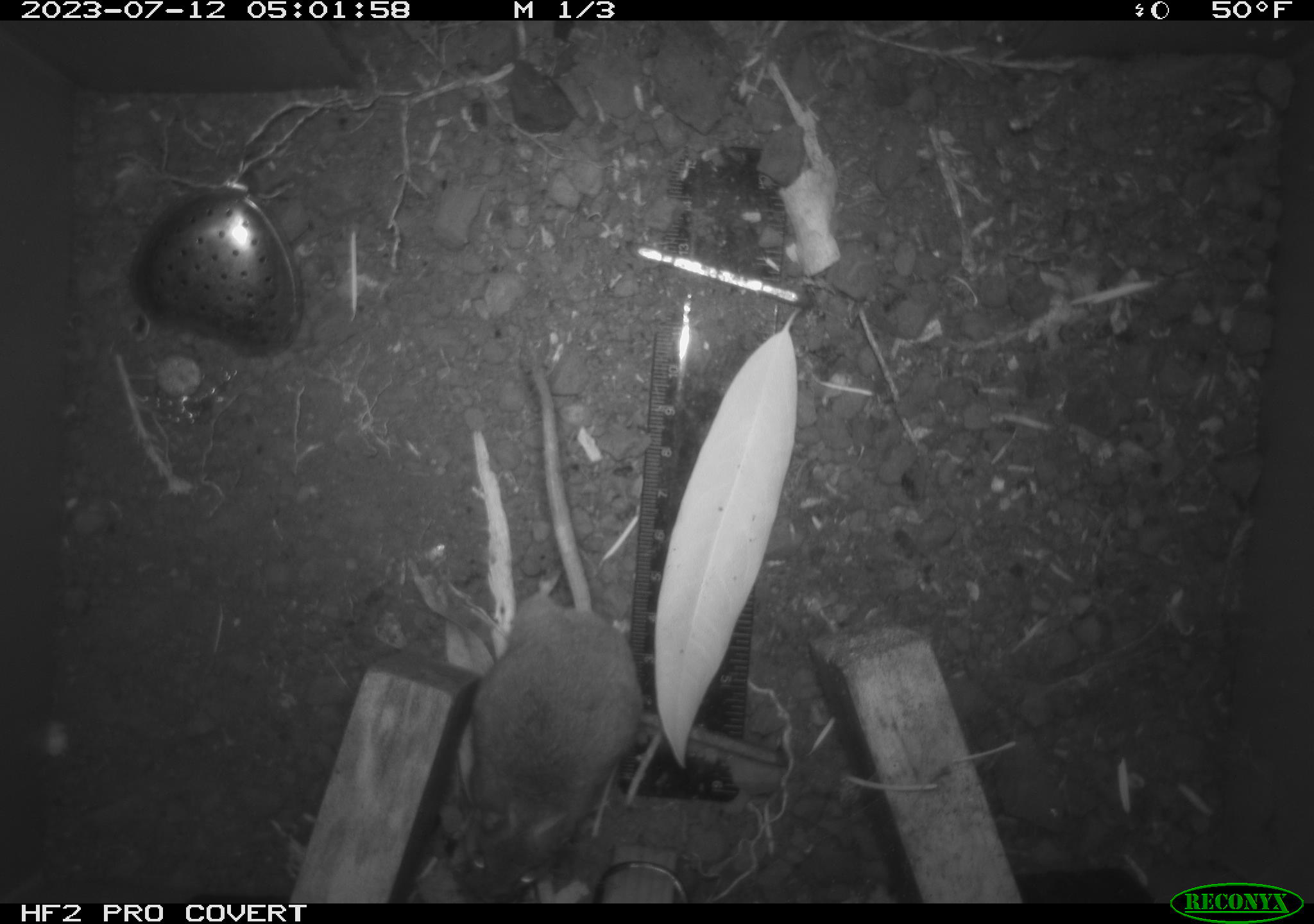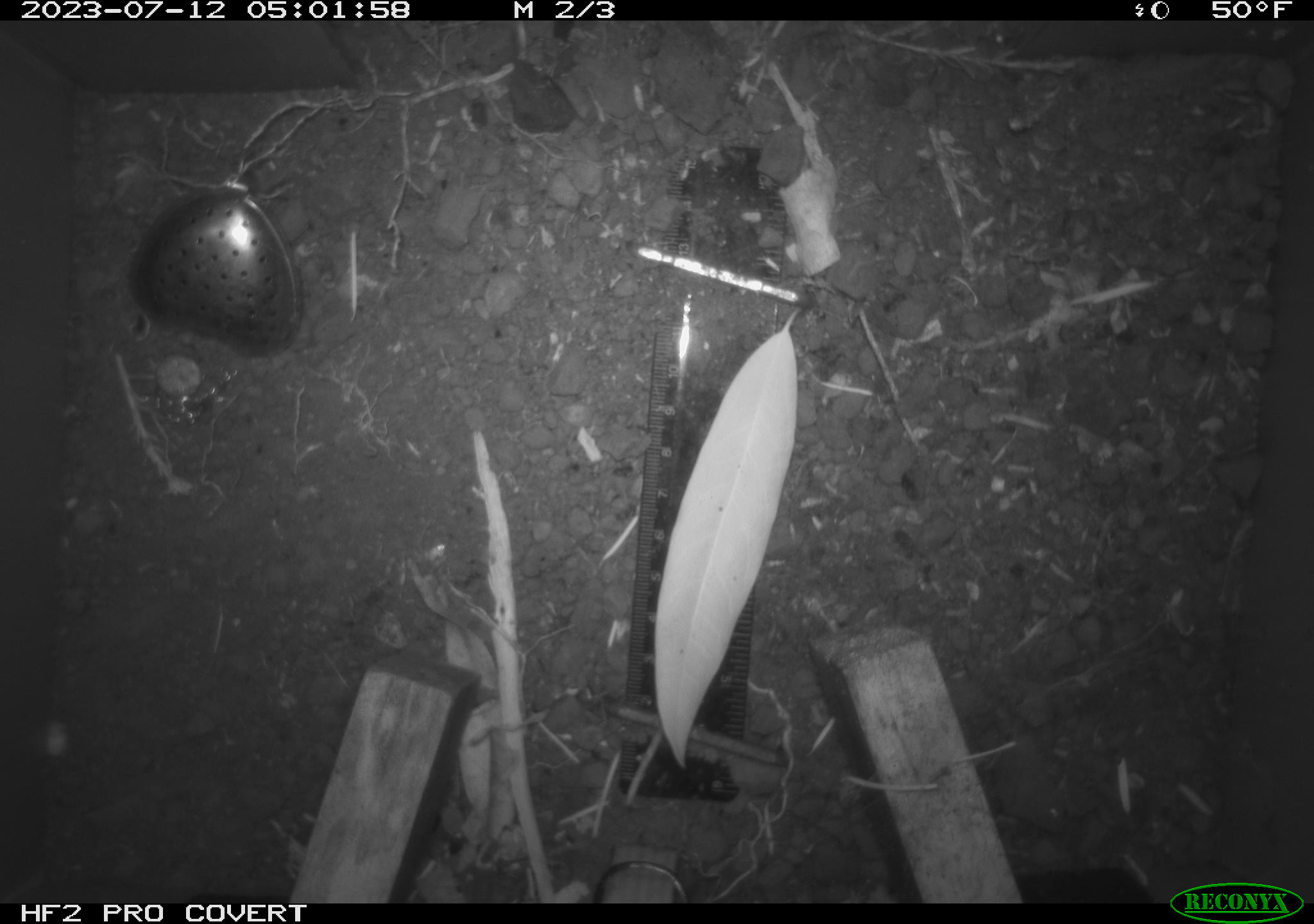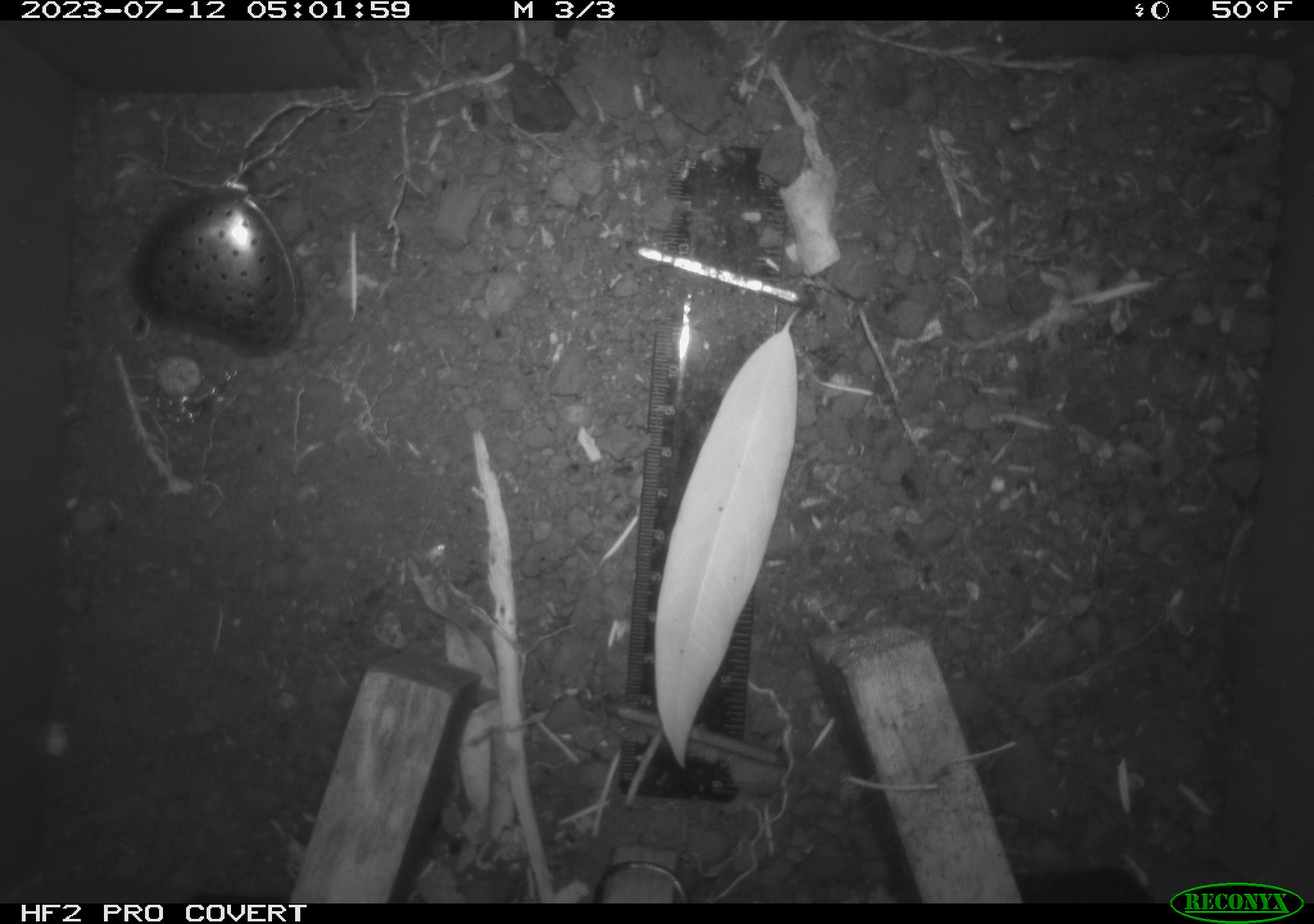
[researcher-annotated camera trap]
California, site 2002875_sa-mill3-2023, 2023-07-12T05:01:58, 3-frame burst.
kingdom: Animalia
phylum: Chordata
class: Mammalia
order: Rodentia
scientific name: Rodentia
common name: mouse species